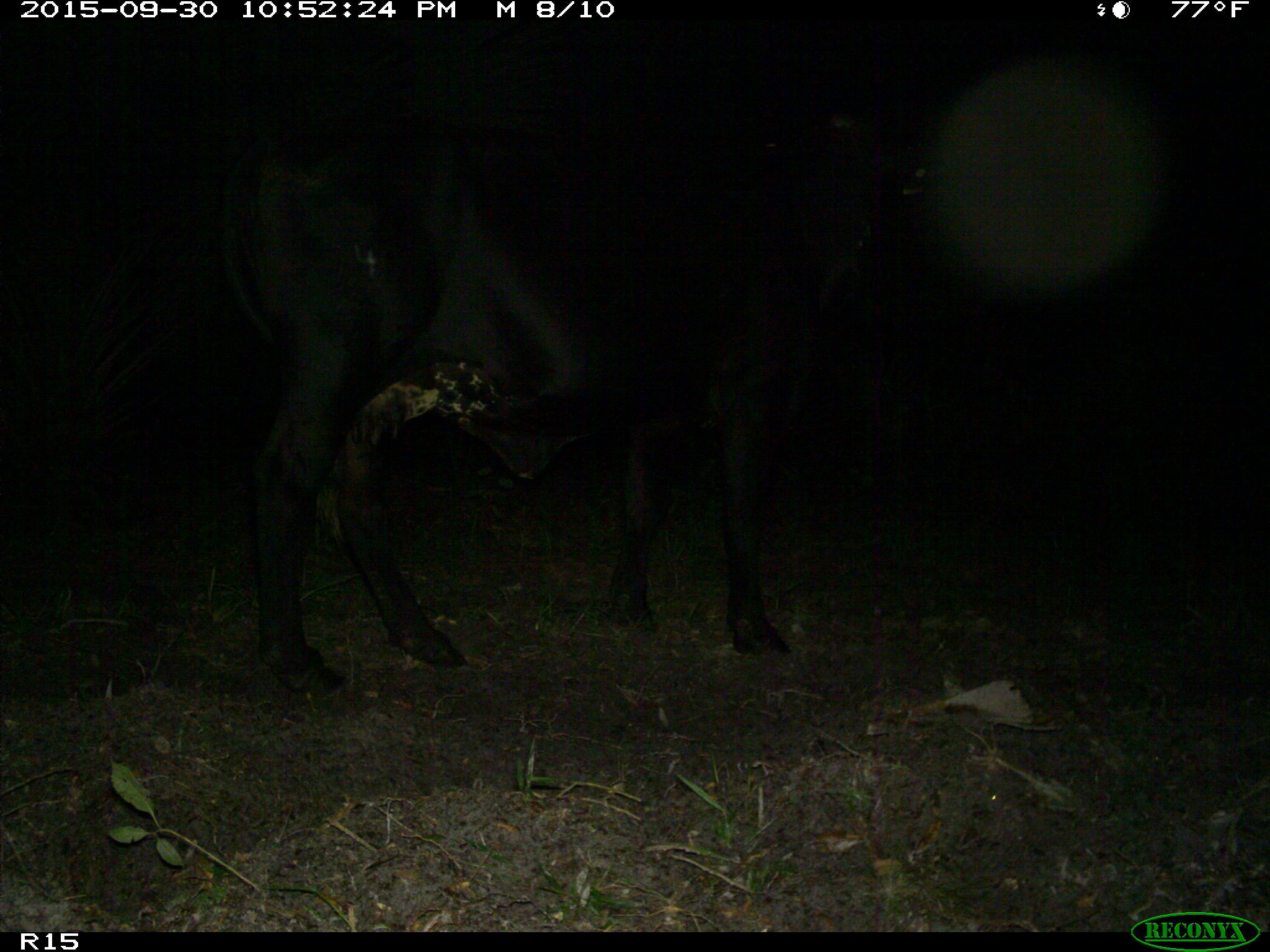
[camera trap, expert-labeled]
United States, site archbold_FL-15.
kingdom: Animalia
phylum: Chordata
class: Mammalia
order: Artiodactyla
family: Bovidae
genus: Bos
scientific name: Bos taurus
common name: domestic cow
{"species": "Bos taurus (domestic cow)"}